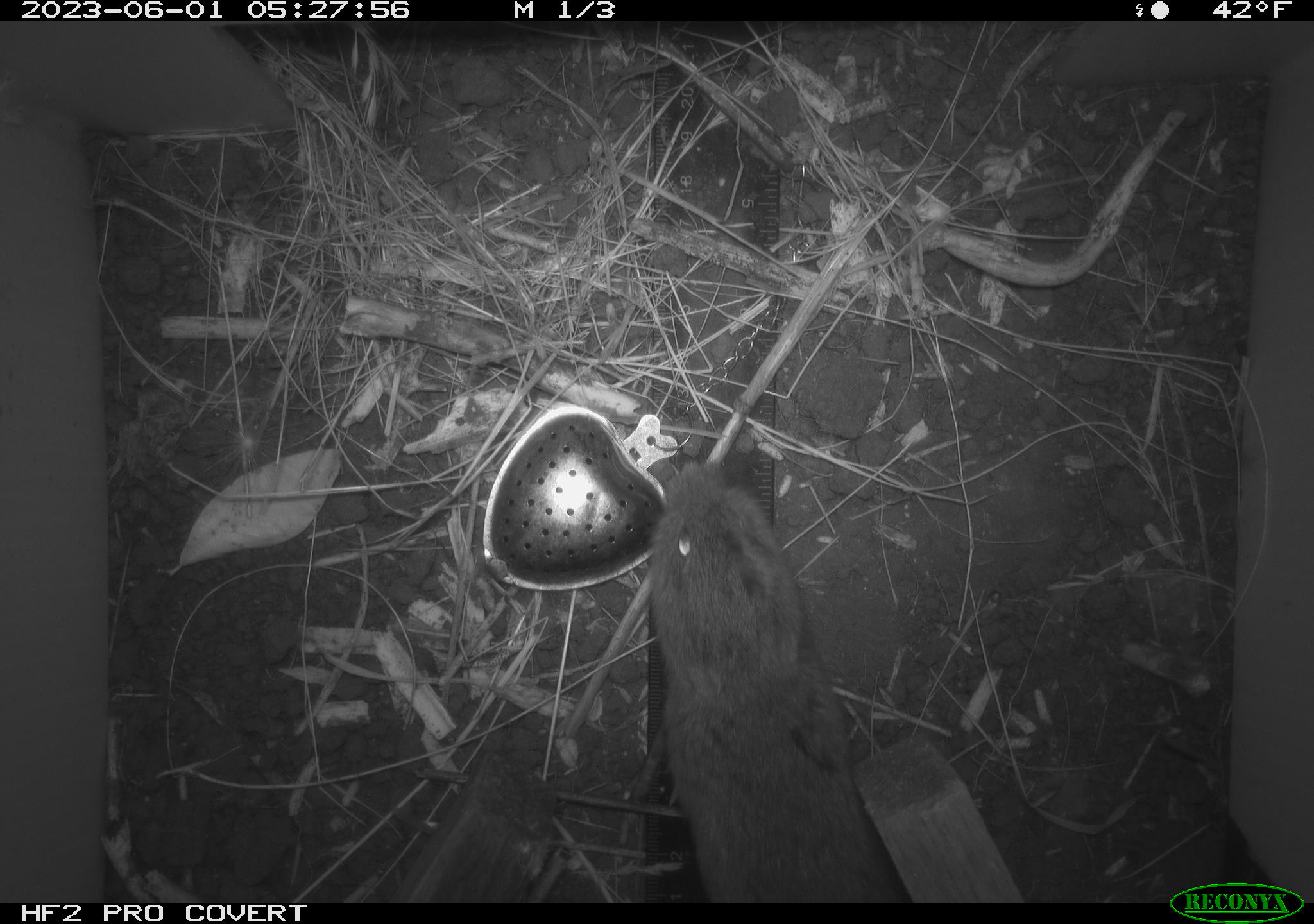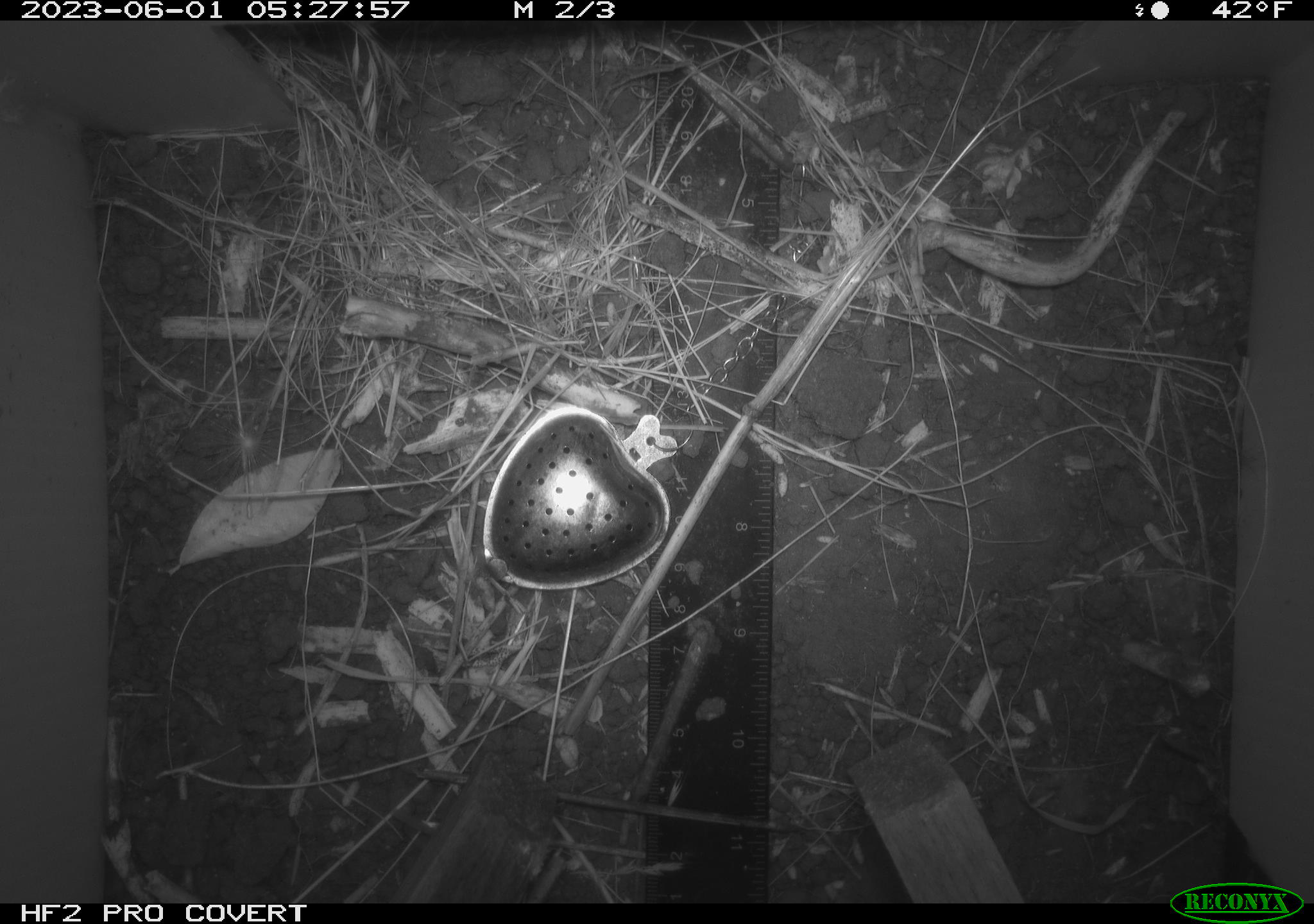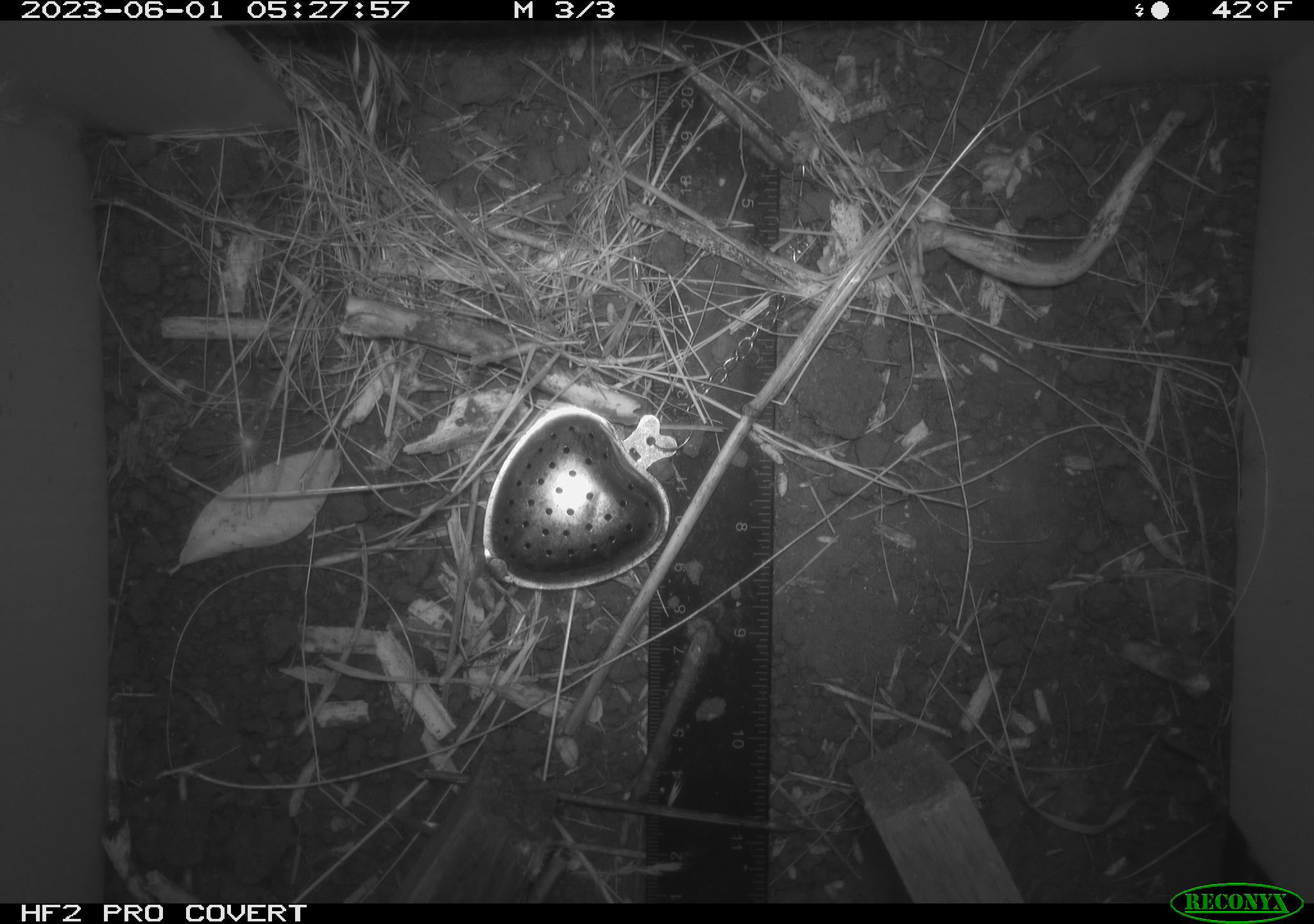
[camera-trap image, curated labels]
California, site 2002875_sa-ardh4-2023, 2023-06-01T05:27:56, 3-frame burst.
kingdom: Animalia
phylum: Chordata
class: Mammalia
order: Rodentia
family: Cricetidae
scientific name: Arvicolinae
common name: voles, lemmings, and muskrats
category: arvicolinae subfamily